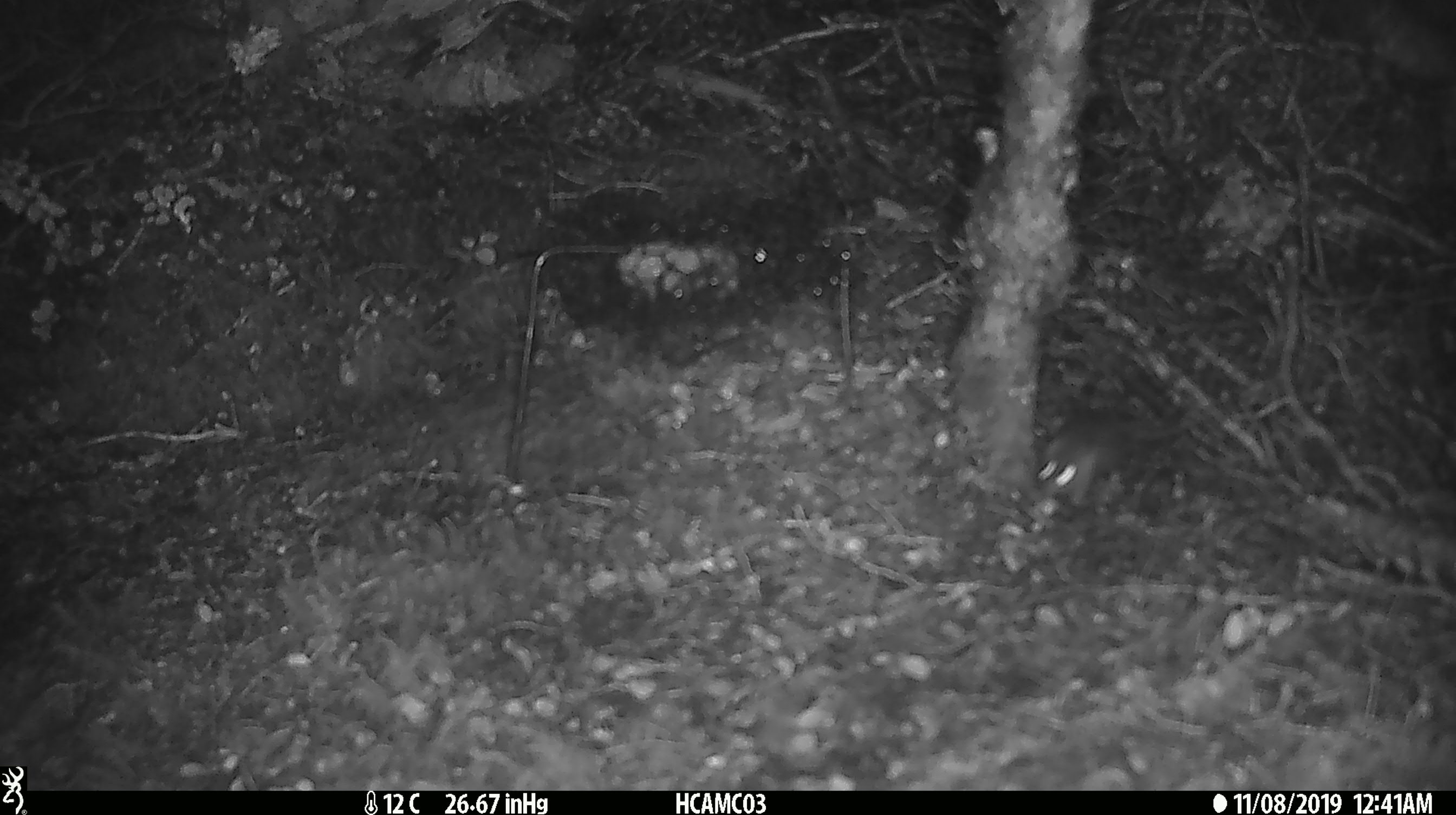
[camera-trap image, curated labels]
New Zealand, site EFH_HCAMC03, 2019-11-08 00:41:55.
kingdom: Animalia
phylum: Chordata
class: Mammalia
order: Rodentia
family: Muridae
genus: Mus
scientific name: Mus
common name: mouse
Mouse (Mus).